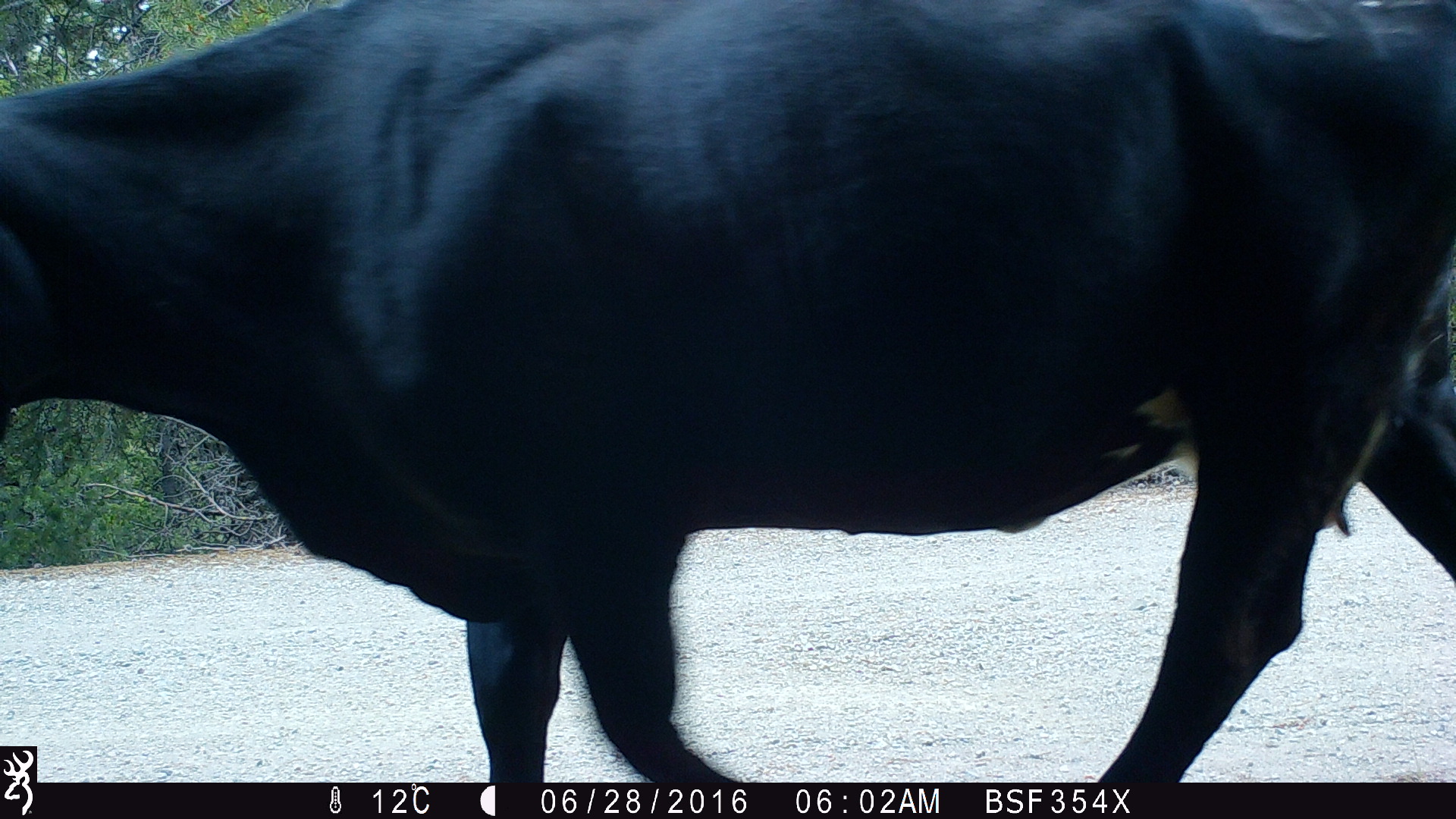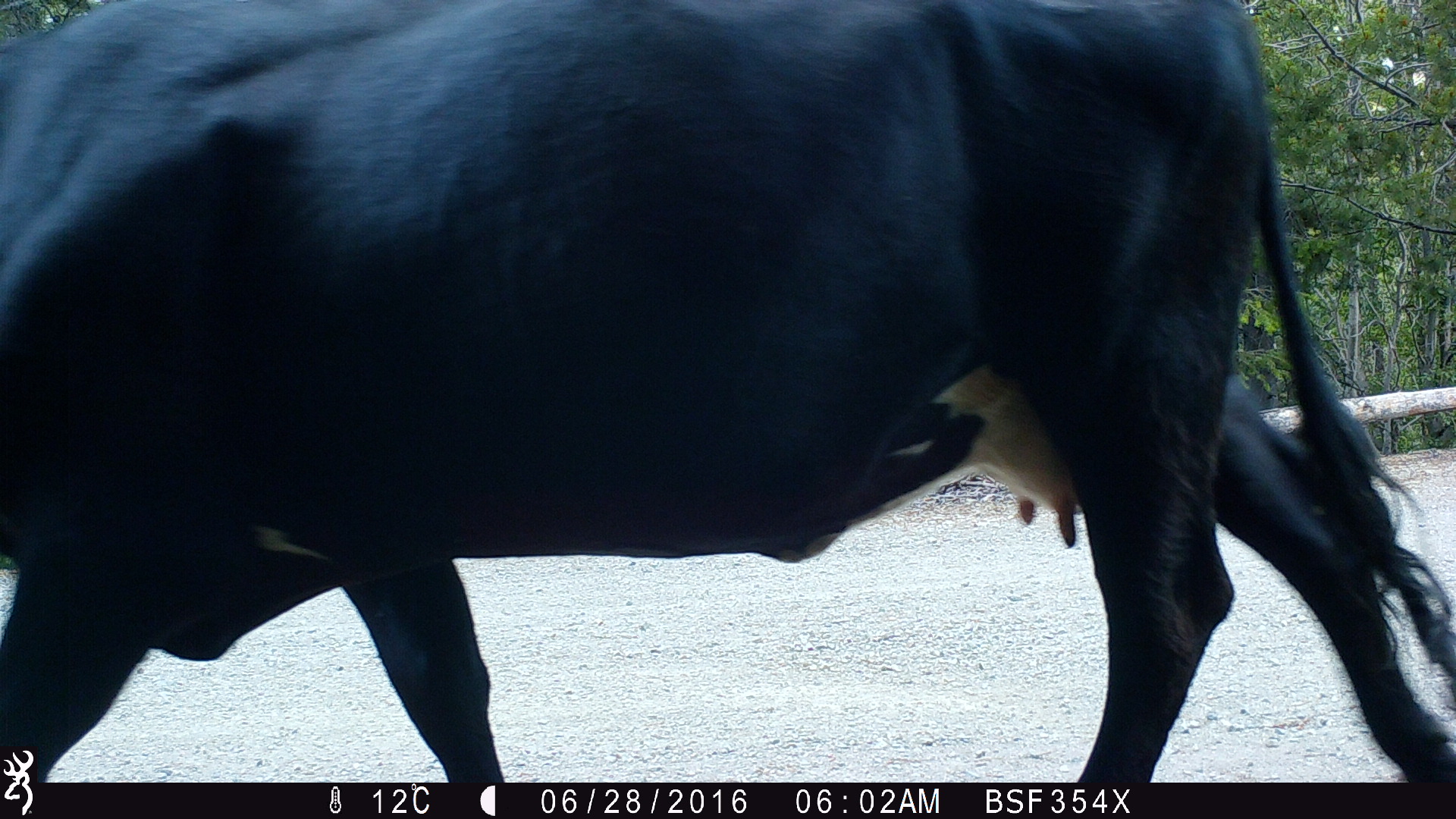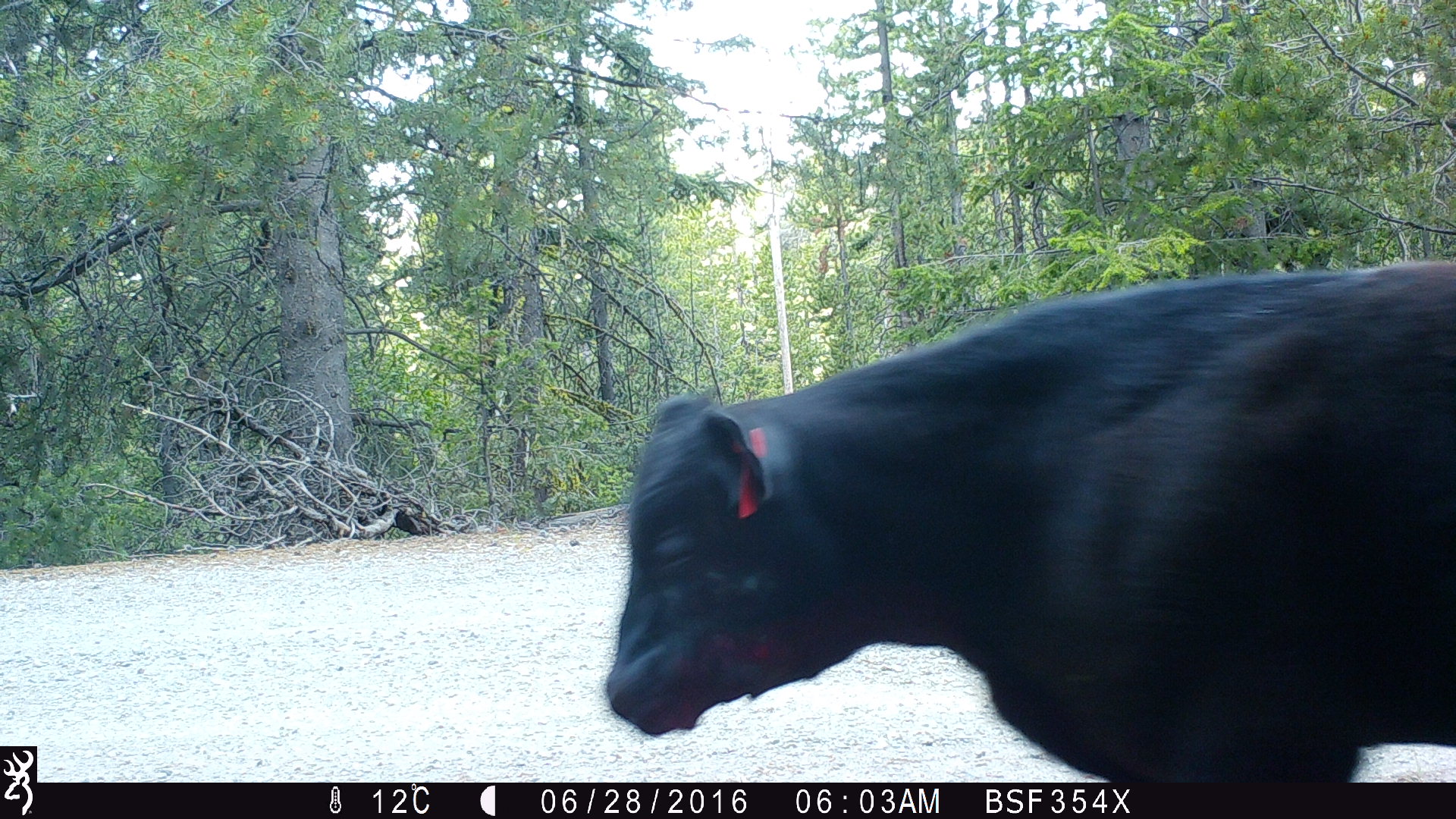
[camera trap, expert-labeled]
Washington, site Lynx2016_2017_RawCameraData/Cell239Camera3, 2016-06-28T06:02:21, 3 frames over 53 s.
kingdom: Animalia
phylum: Chordata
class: Mammalia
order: Artiodactyla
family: Bovidae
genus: Bos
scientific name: Bos taurus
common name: domestic cattle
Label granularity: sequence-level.